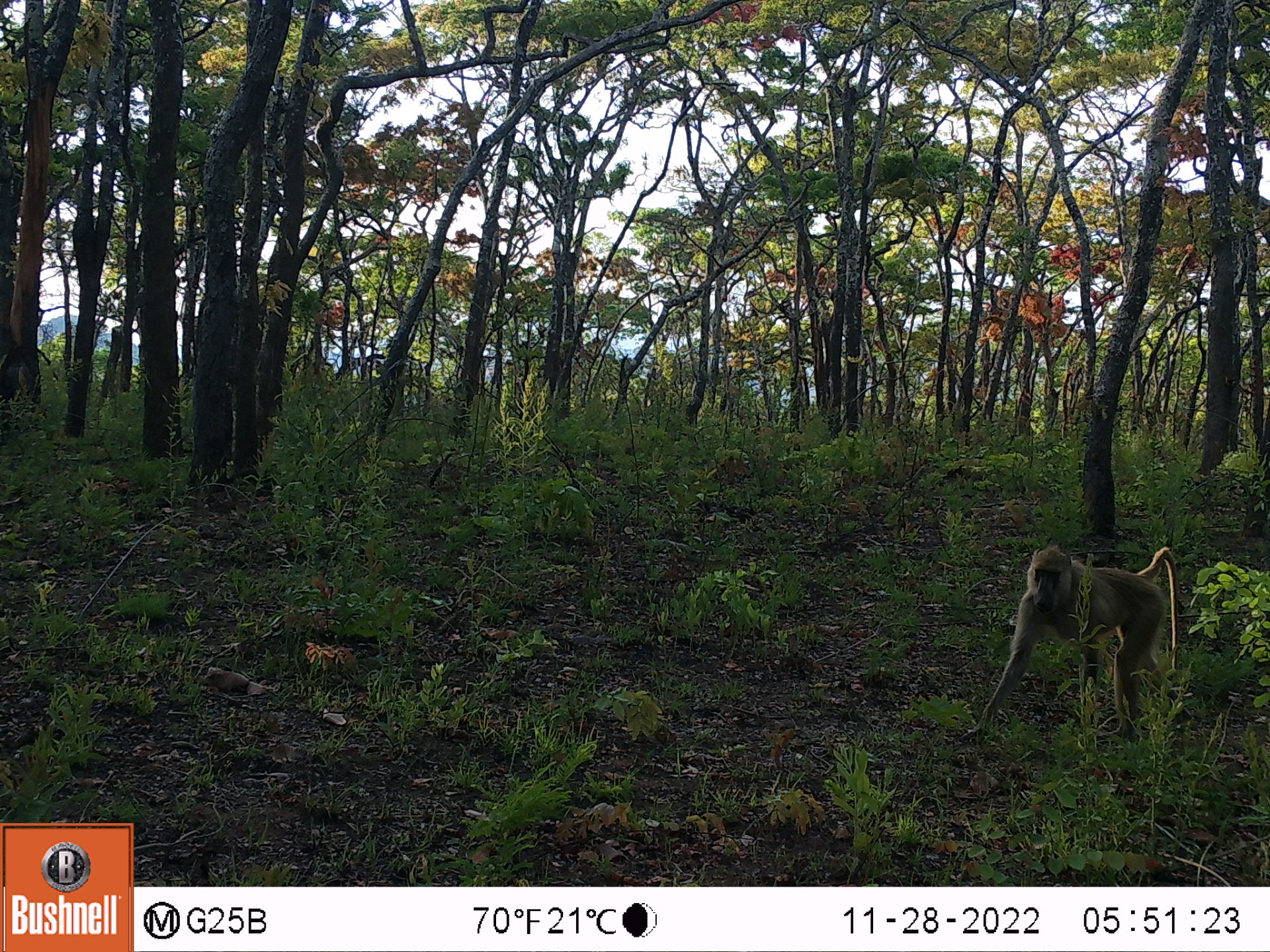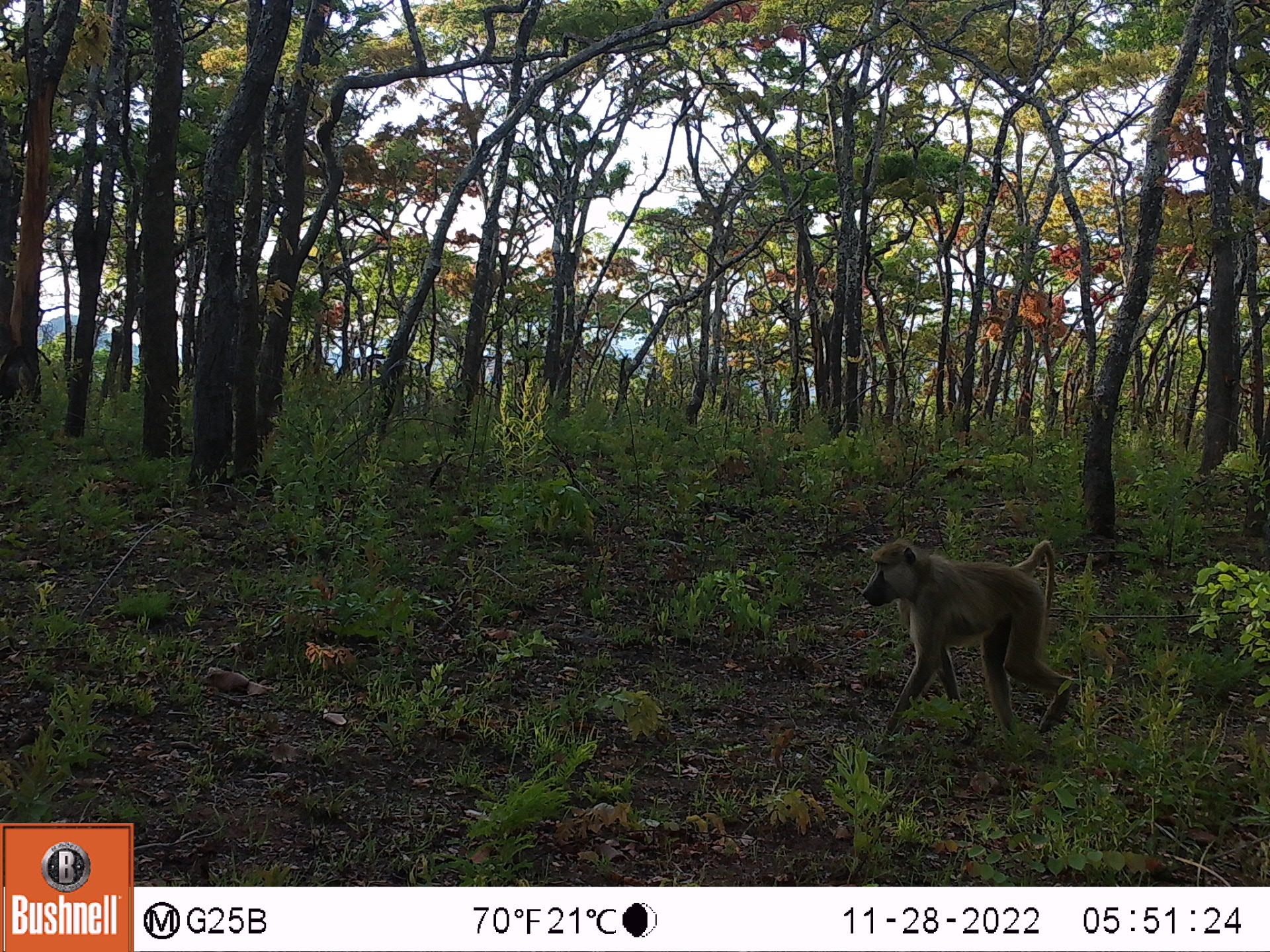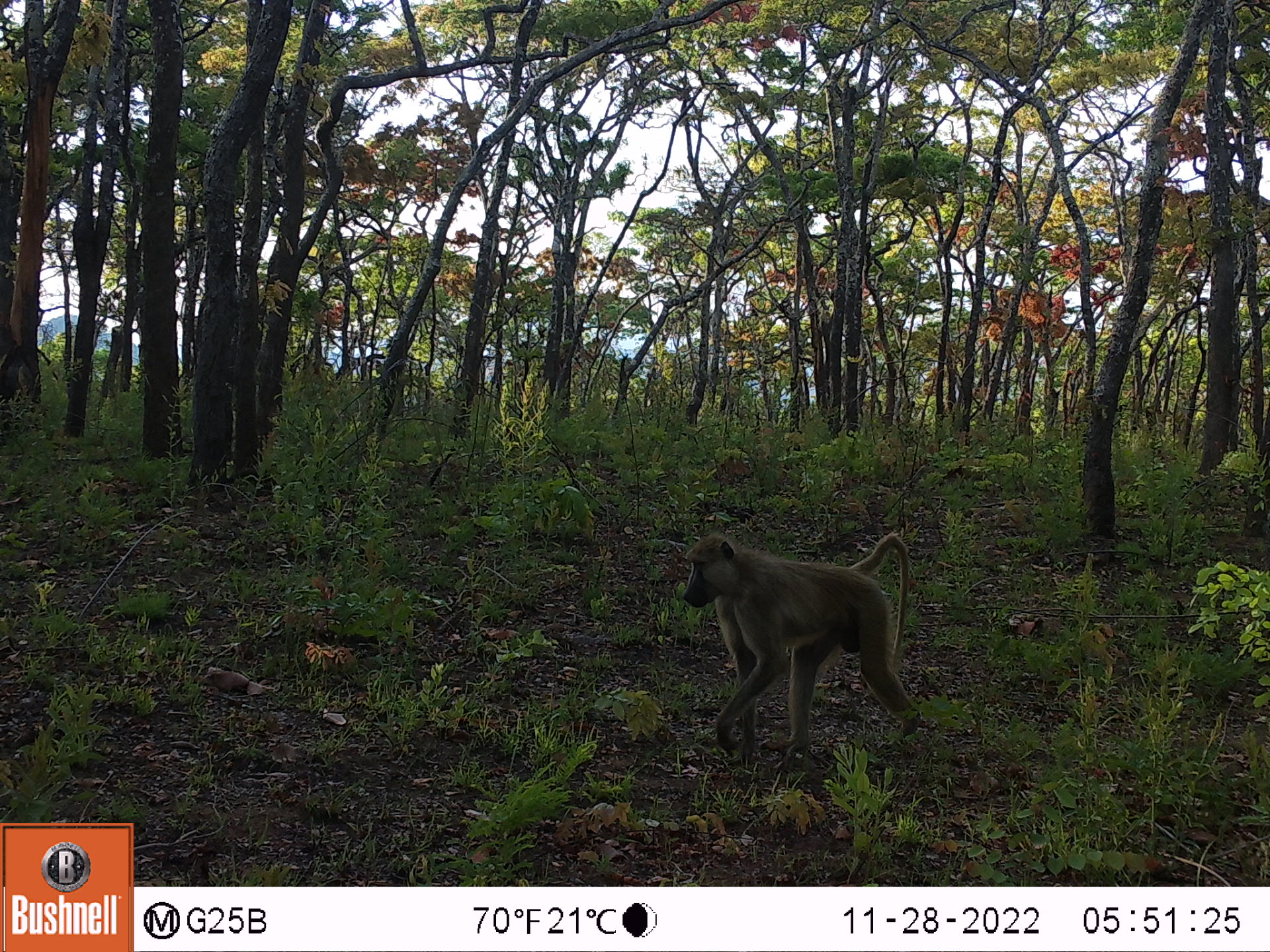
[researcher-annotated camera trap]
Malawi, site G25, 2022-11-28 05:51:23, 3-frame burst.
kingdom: Animalia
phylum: Chordata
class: Mammalia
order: Primates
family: Cercopithecidae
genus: Papio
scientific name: Papio cynocephalus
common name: yellow baboon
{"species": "yellow baboon (Papio cynocephalus)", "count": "1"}